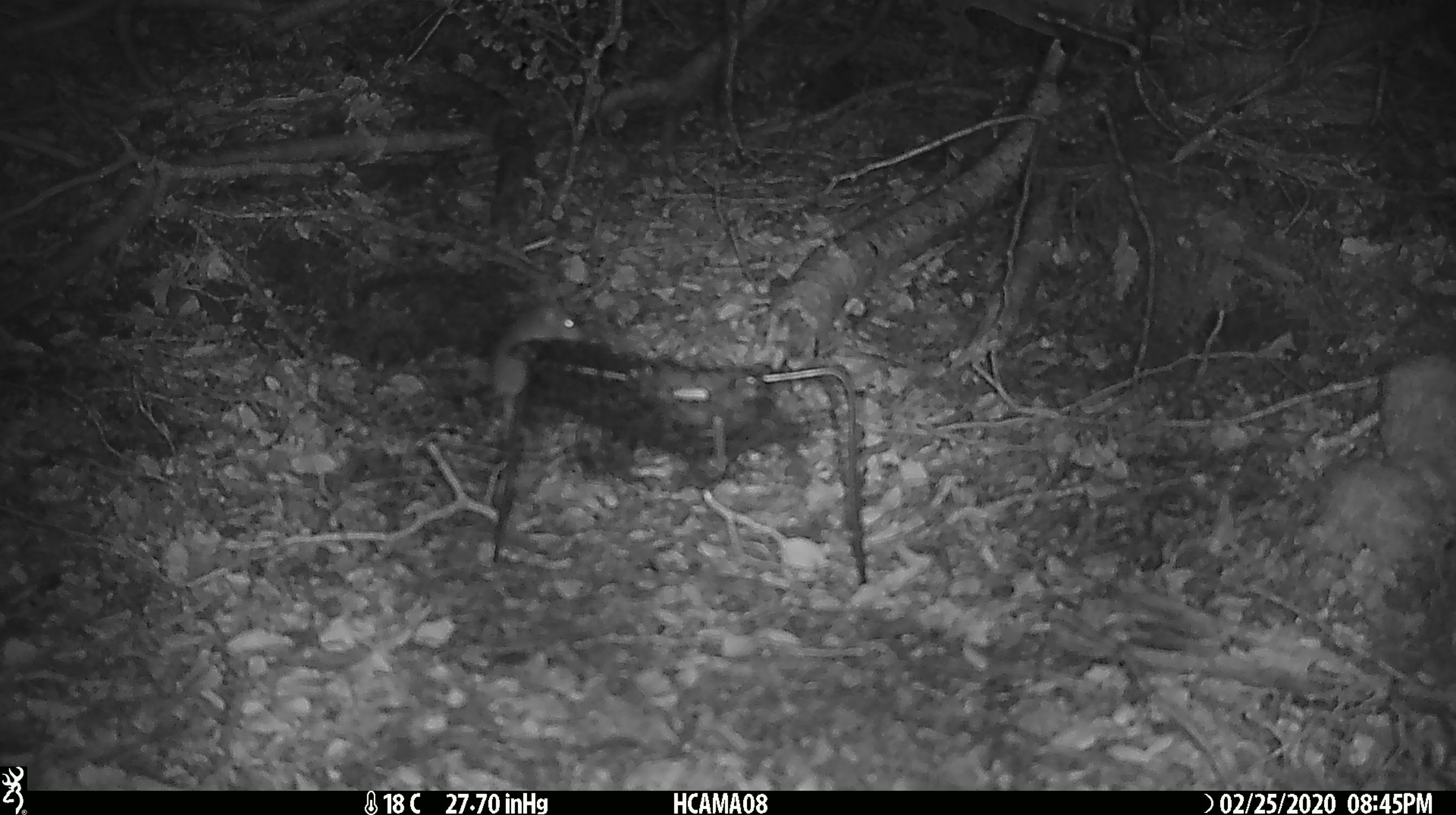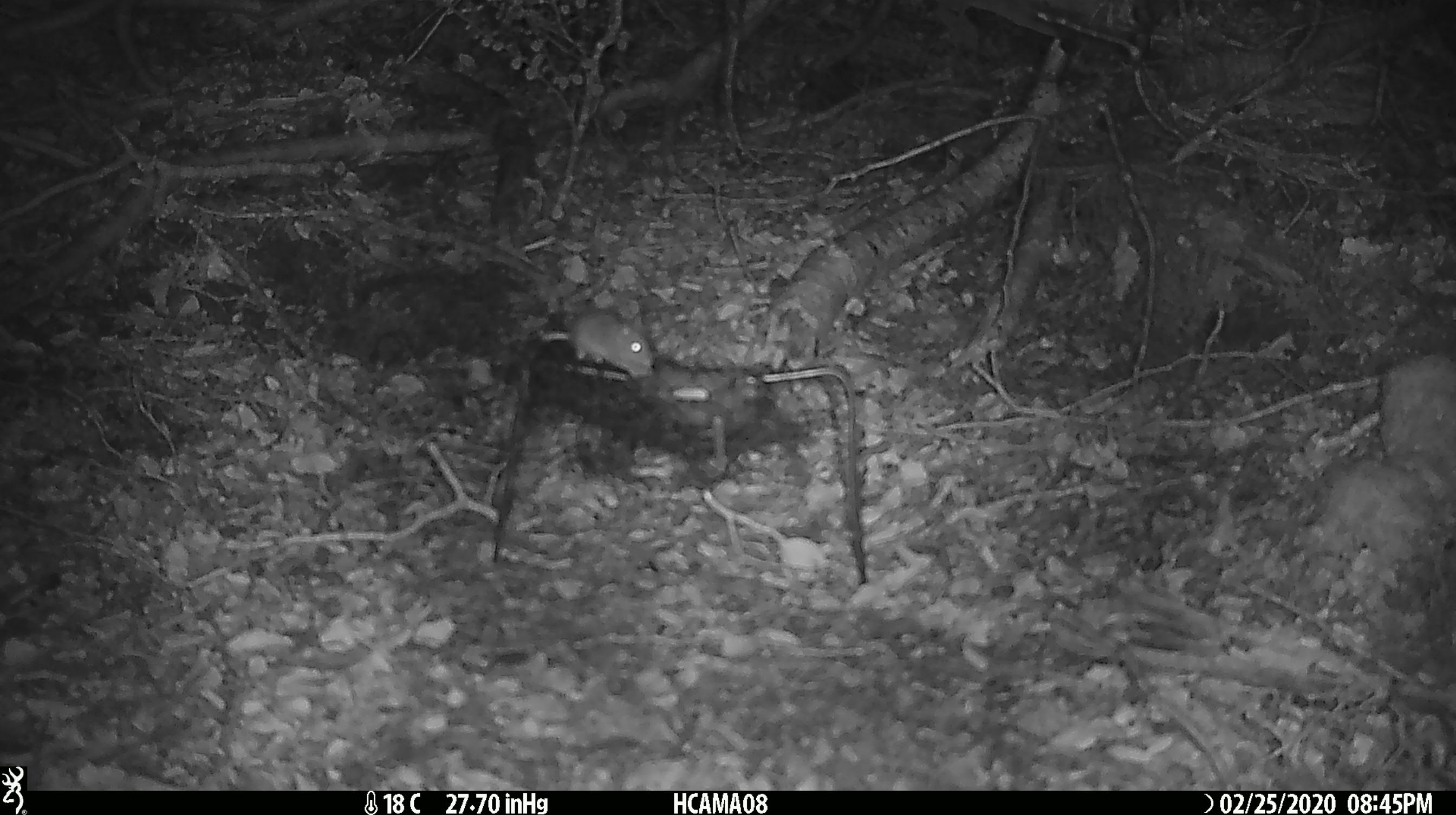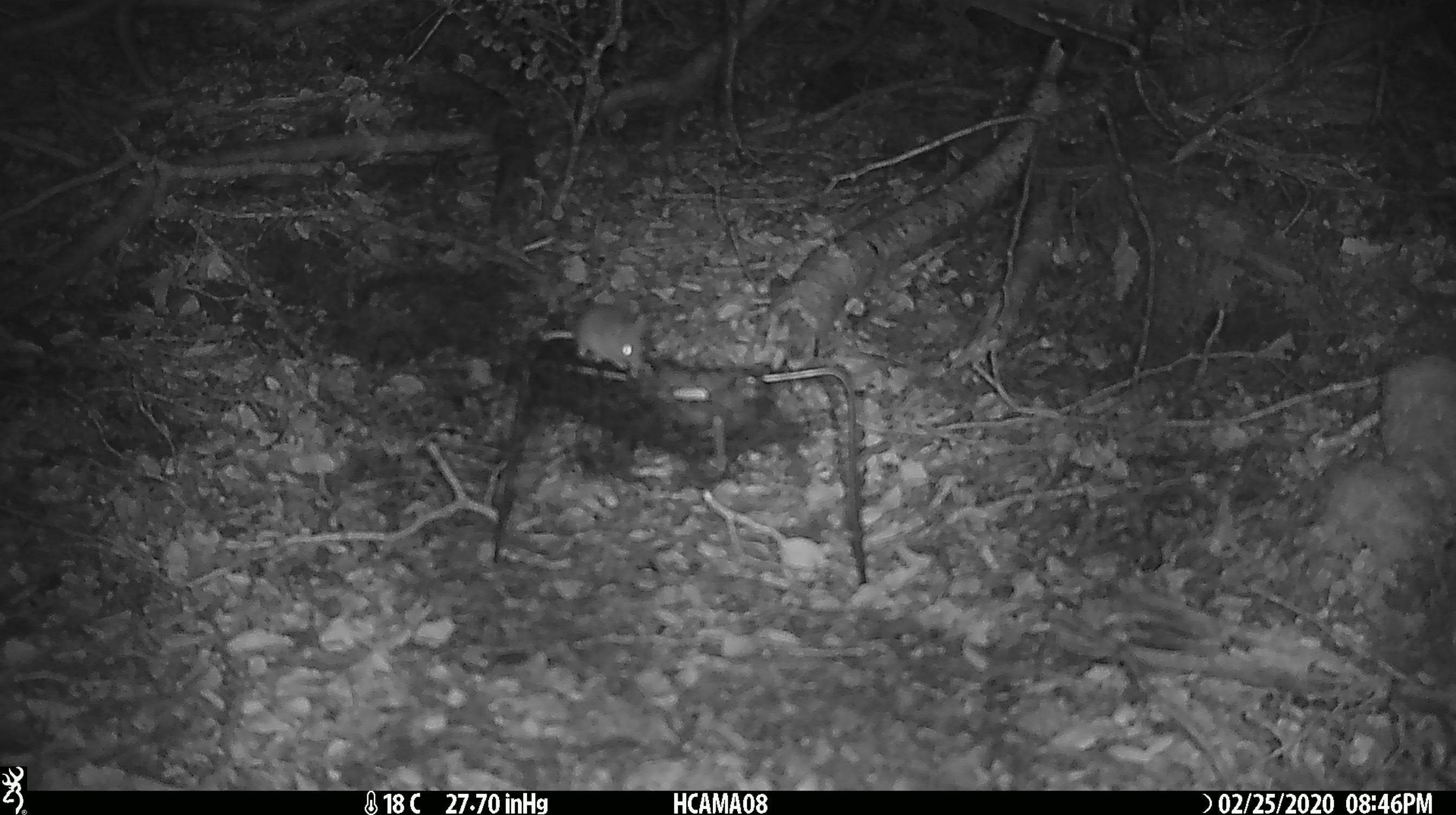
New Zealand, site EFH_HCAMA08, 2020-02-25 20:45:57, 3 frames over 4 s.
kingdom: Animalia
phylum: Chordata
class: Mammalia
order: Rodentia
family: Muridae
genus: Mus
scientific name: Mus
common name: mouse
Mouse (Mus).